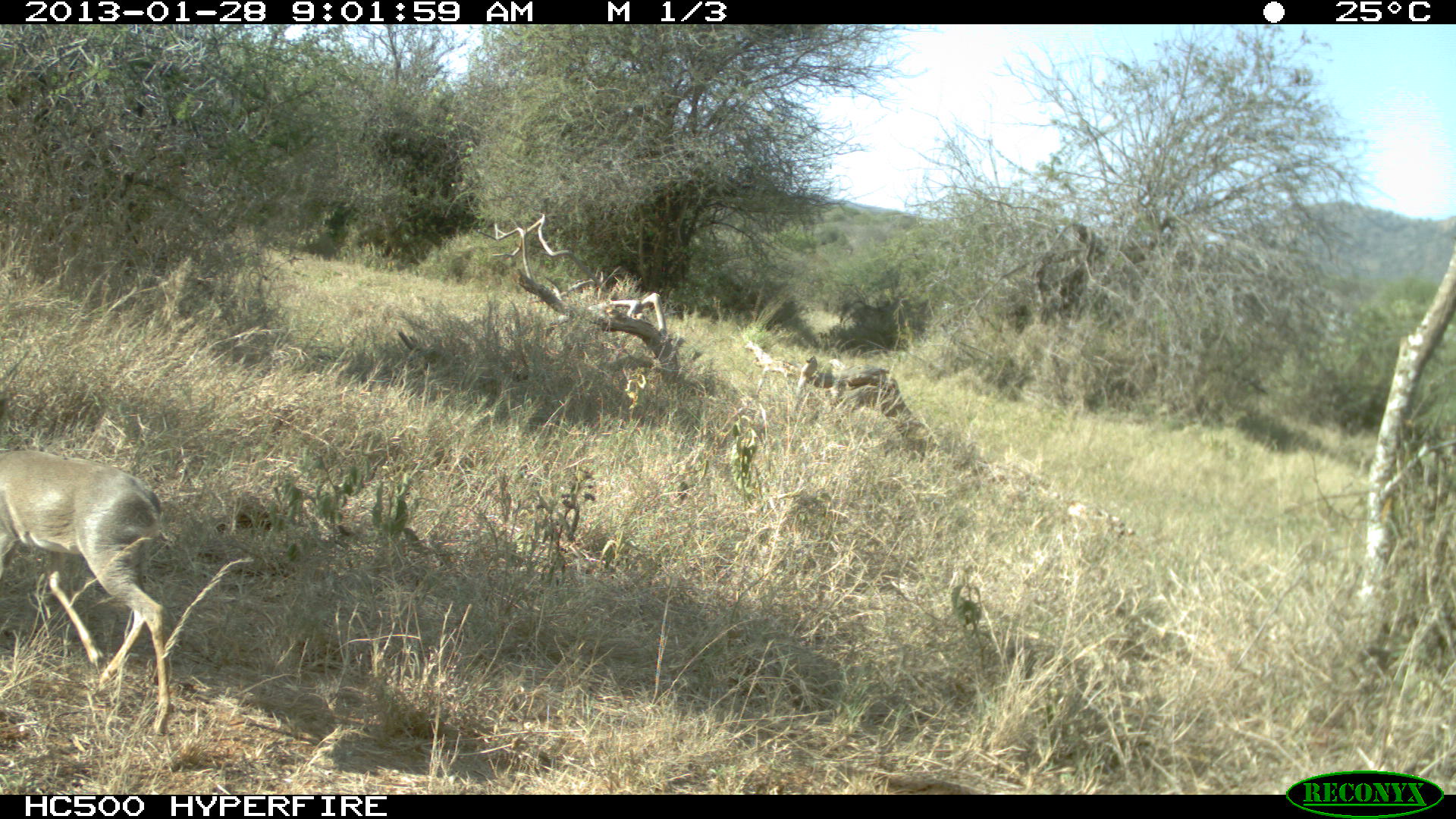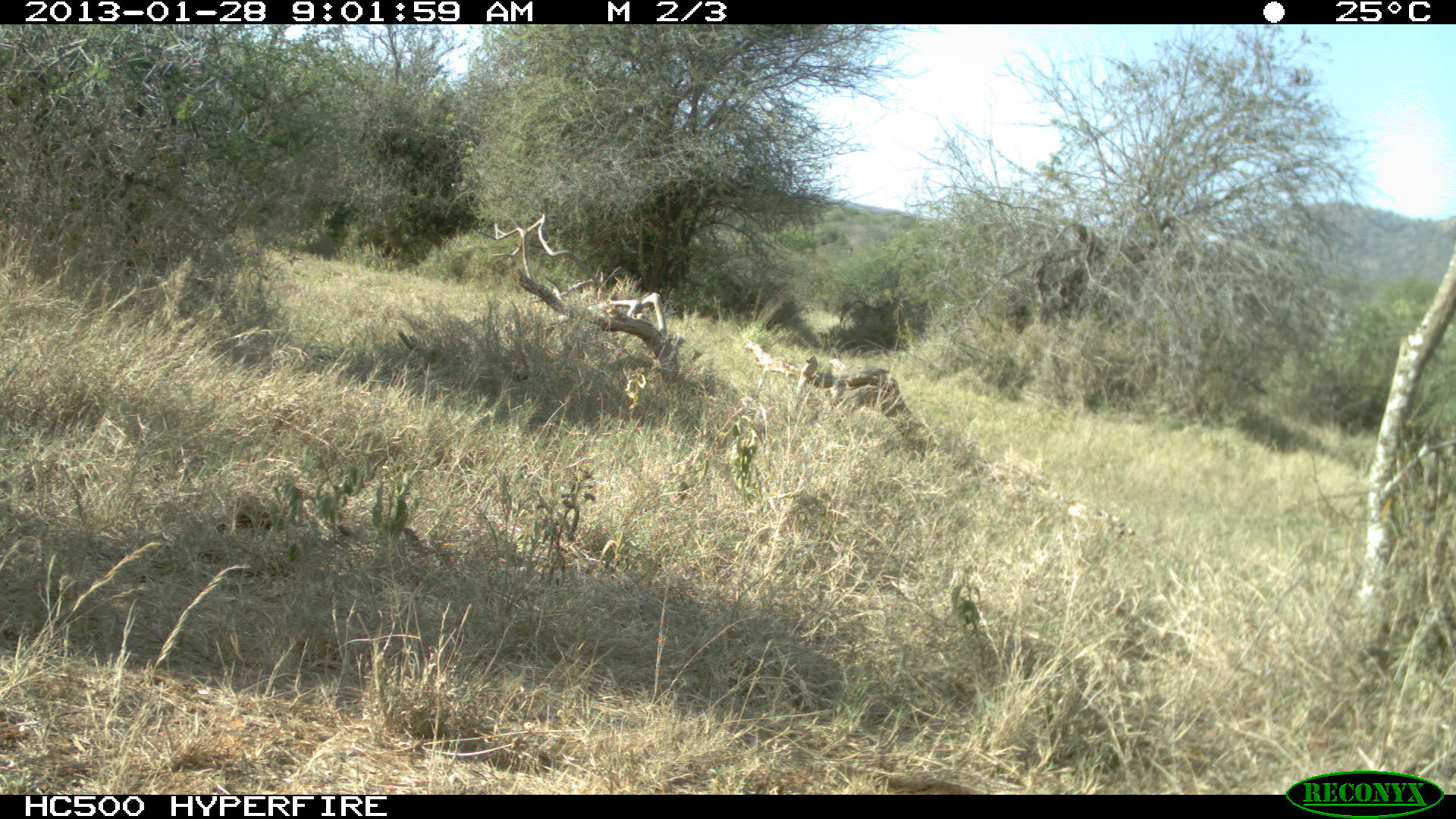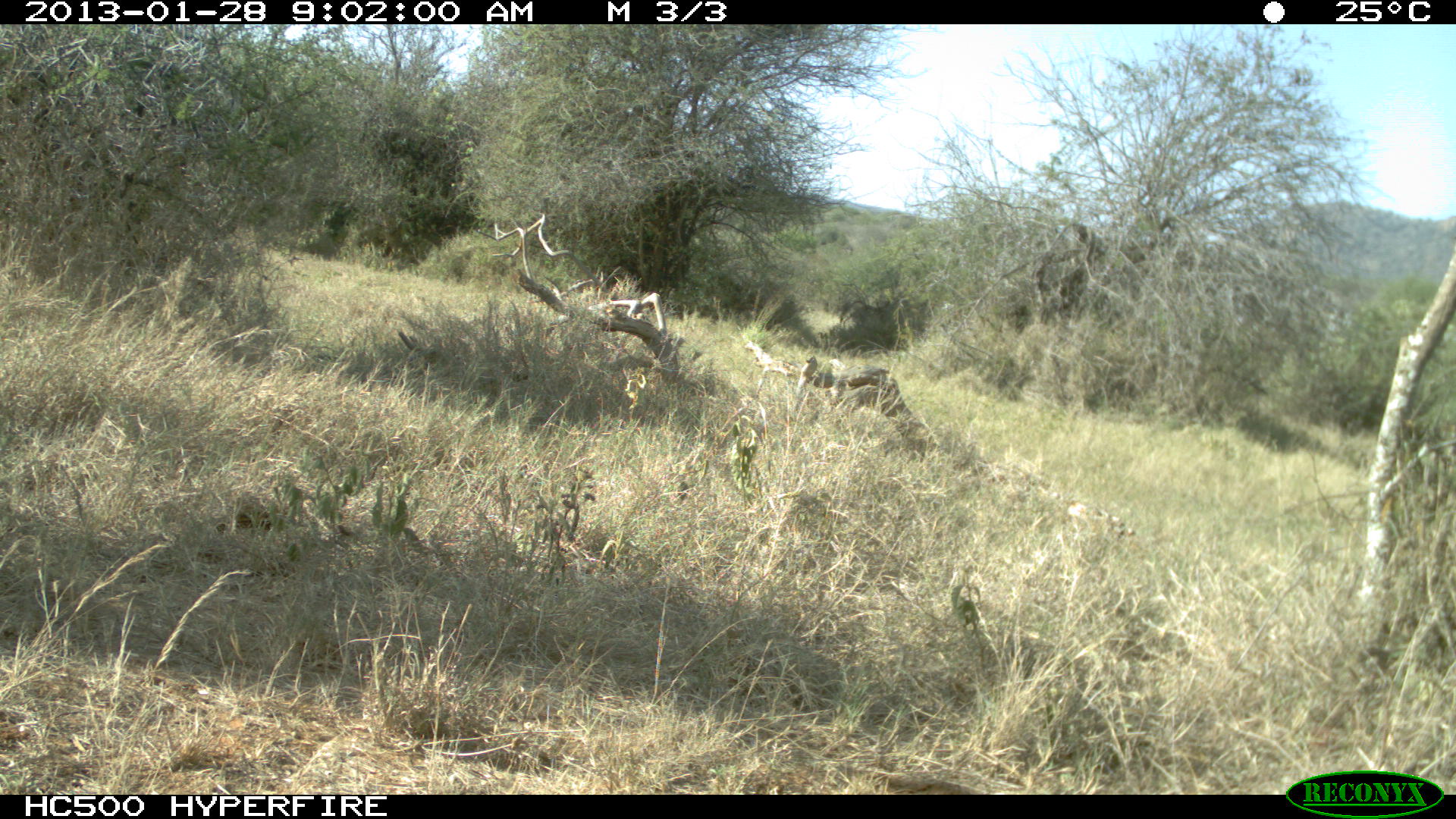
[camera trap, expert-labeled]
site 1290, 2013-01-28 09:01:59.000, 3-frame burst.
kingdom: Animalia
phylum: Chordata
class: Mammalia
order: Artiodactyla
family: Bovidae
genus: Madoqua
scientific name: Madoqua guentheri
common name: günther's dik-dik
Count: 1.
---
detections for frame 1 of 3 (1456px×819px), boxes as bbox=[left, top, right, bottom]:
madoqua guentheri: bbox=[0, 452, 169, 728]